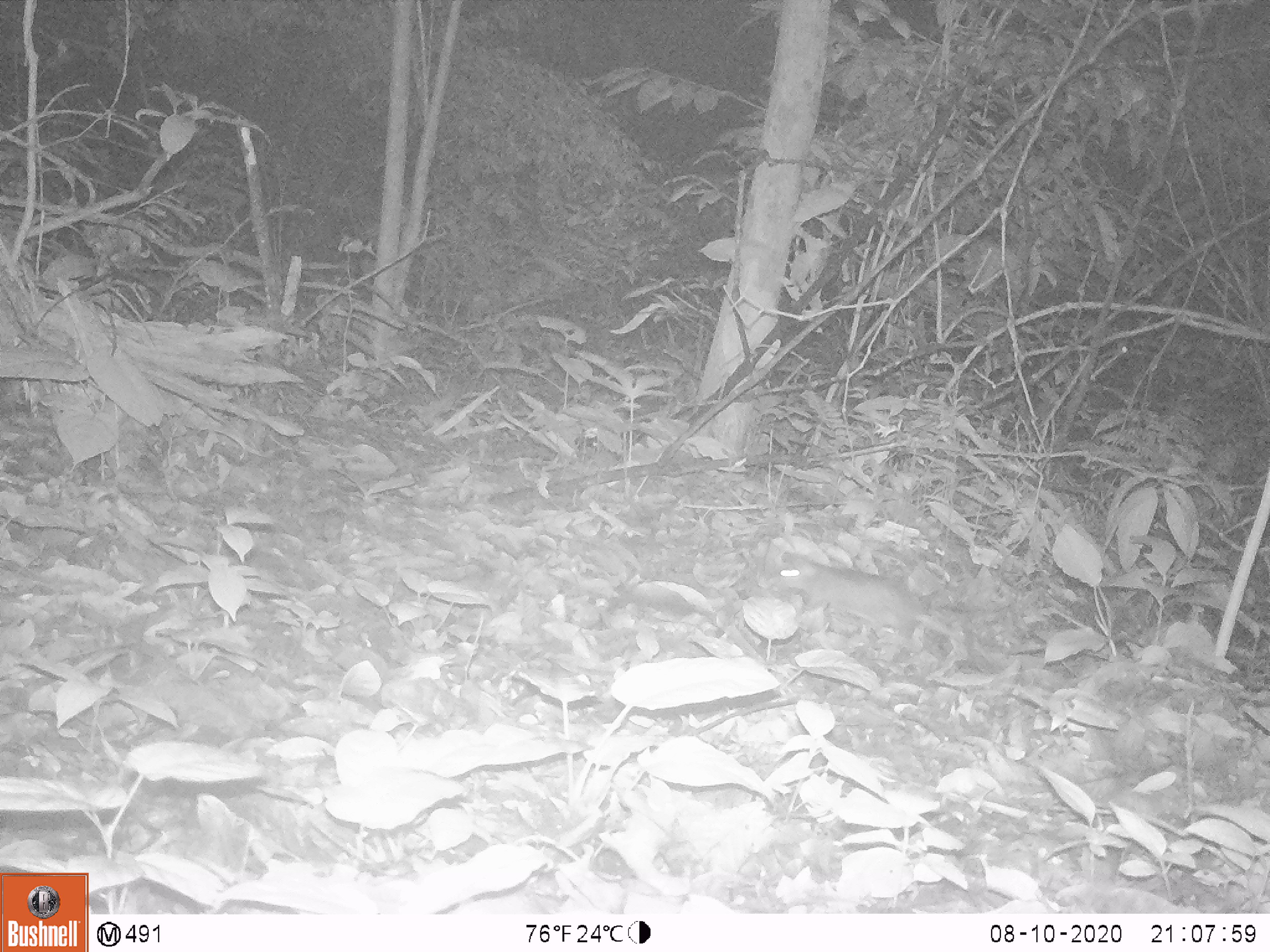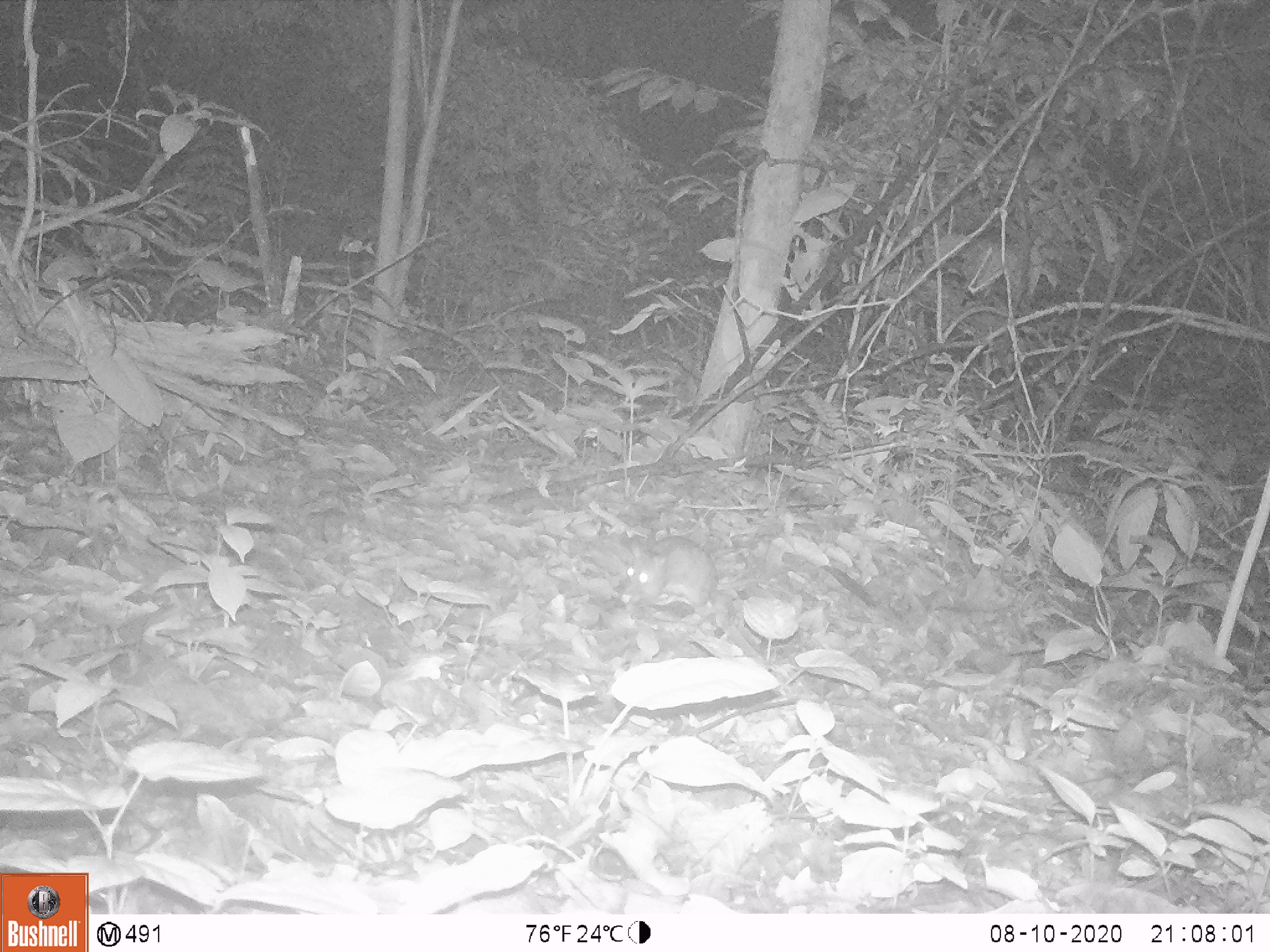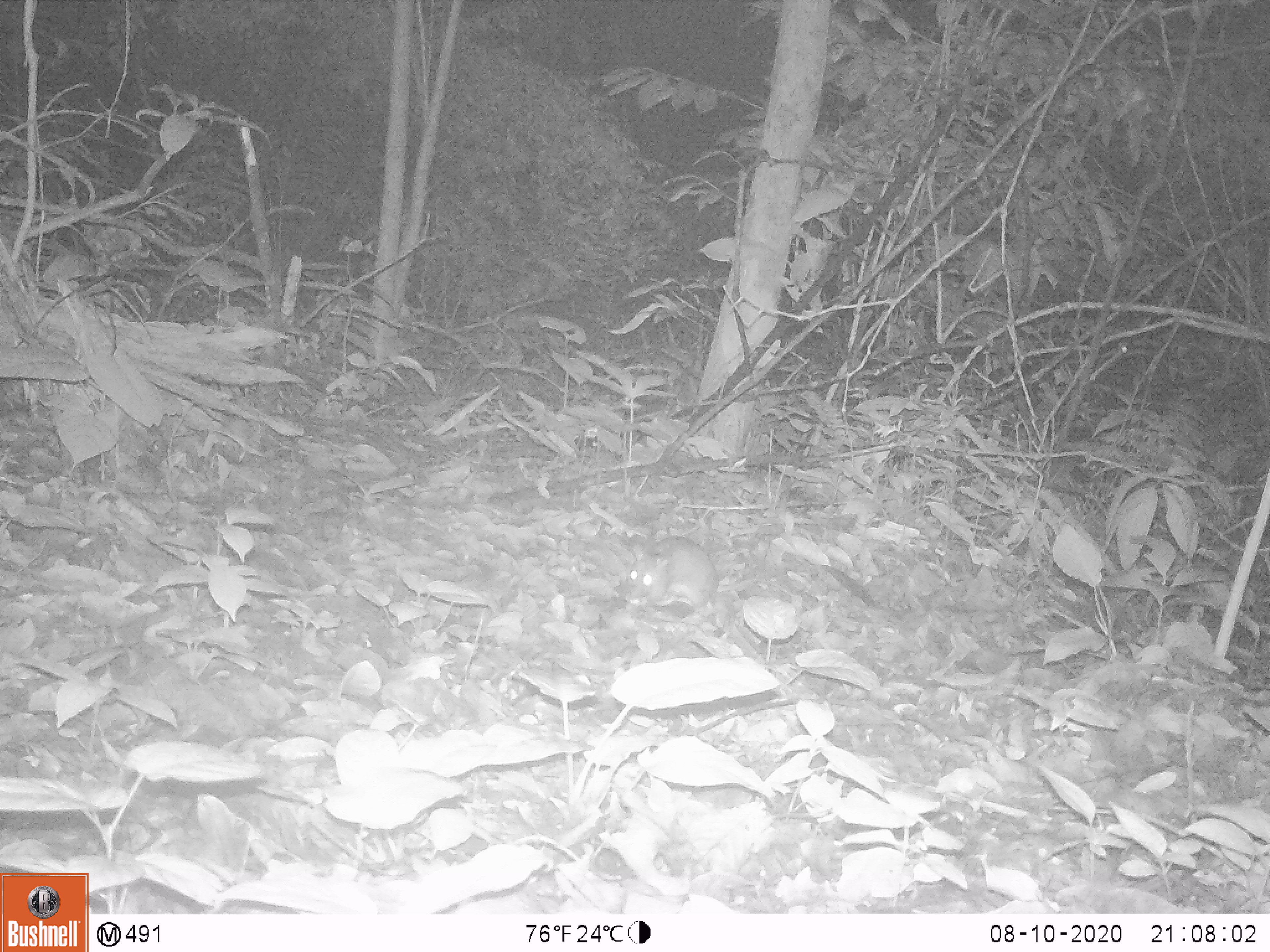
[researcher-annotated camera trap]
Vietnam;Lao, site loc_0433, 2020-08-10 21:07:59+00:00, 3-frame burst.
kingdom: Animalia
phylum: Chordata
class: Mammalia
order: Rodentia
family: Muridae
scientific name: Muridae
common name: old-world mice and rats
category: unidentified murid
Unidentified murid (old-world mice and rats) (Muridae). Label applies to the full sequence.